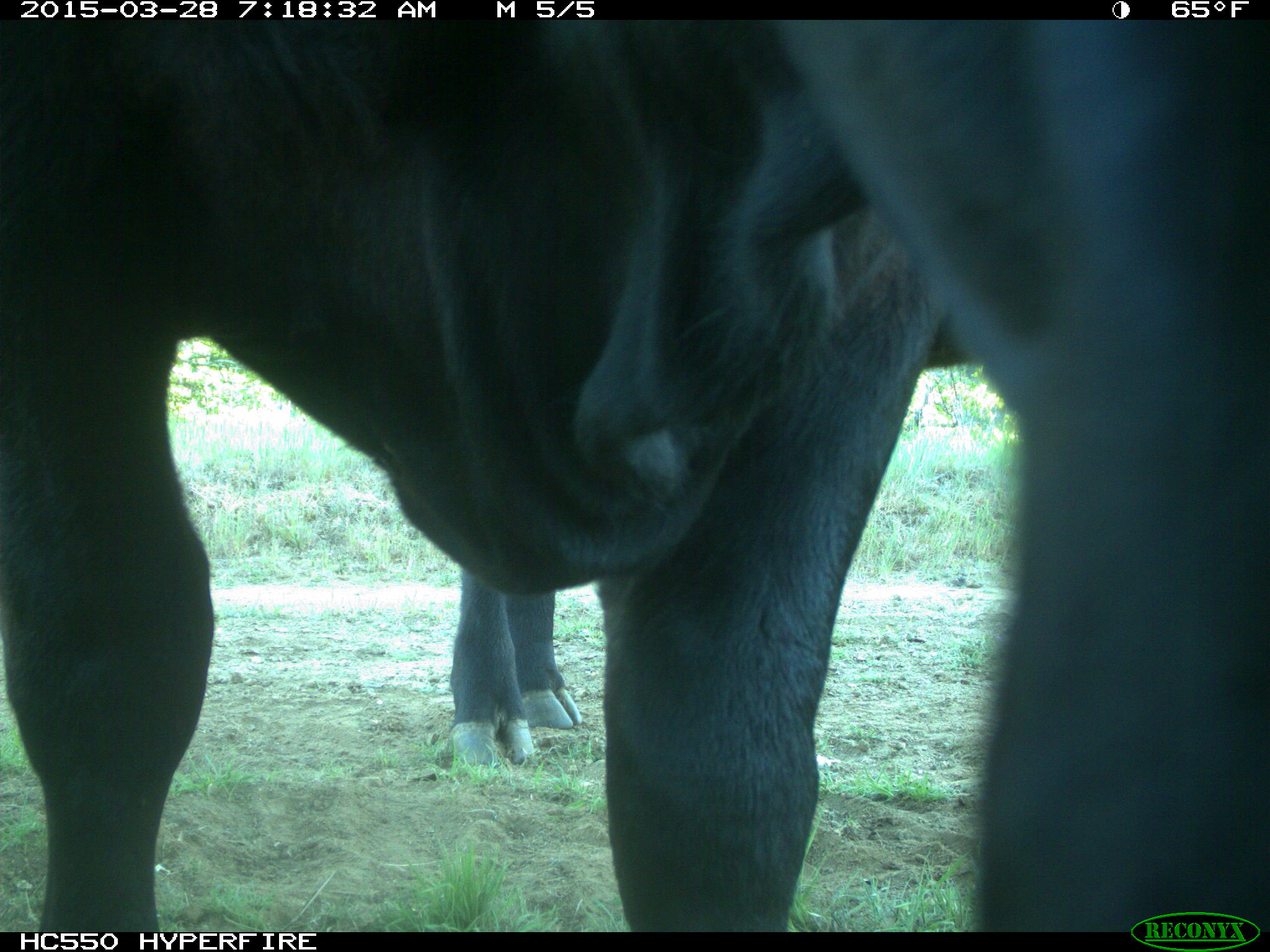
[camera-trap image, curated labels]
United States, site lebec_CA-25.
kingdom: Animalia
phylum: Chordata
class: Mammalia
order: Artiodactyla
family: Bovidae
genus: Bos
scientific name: Bos taurus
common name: domestic cow